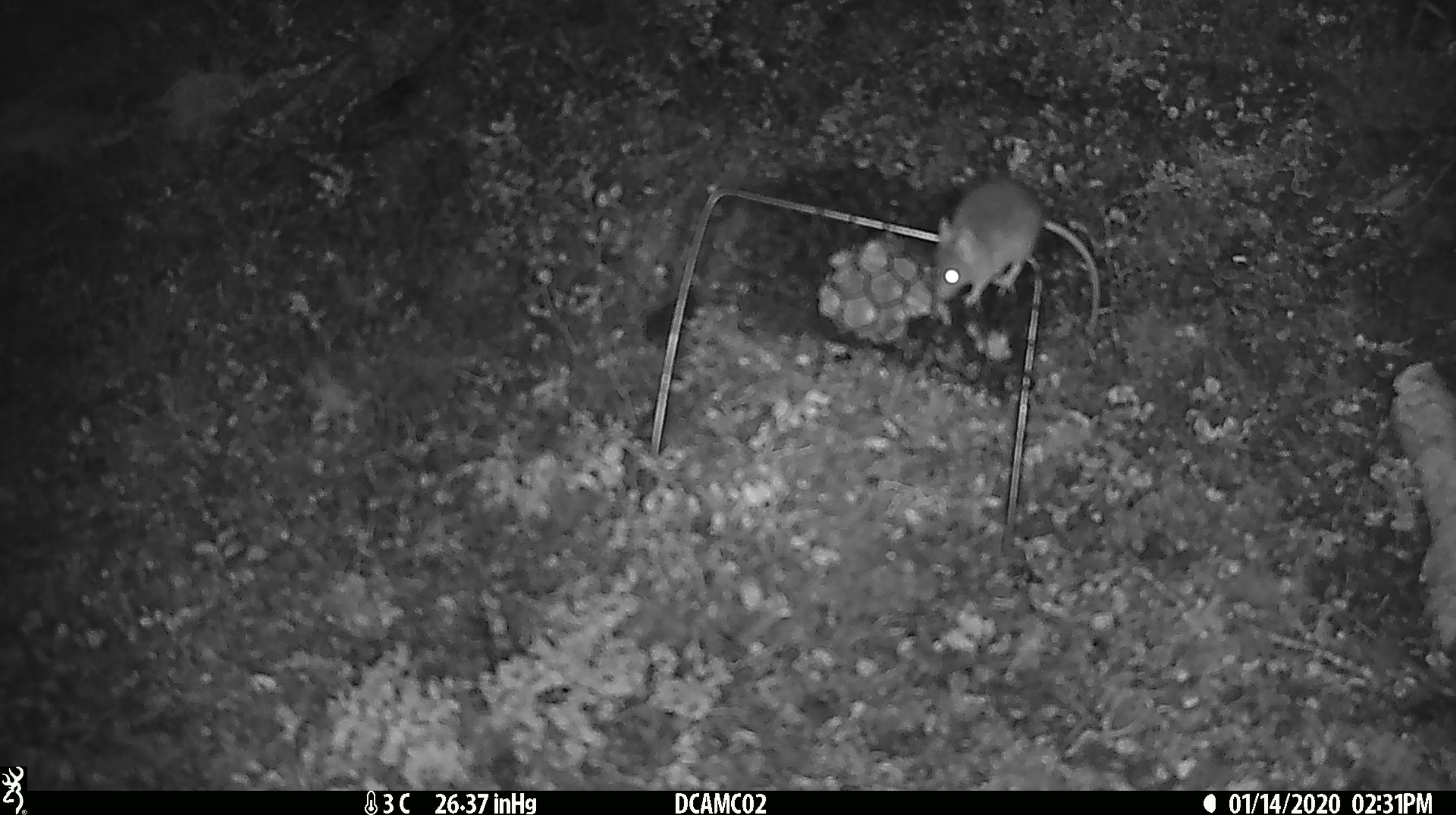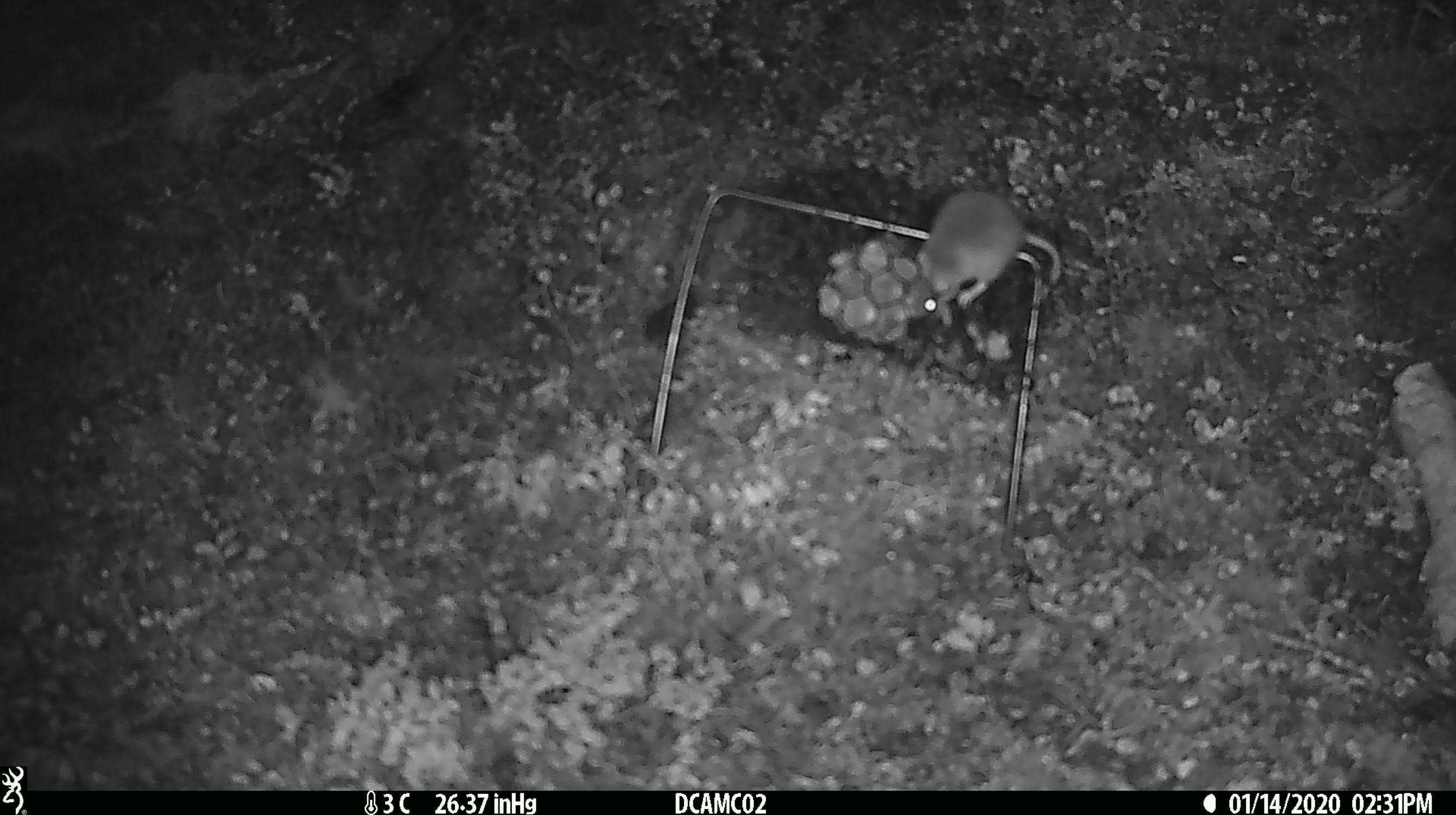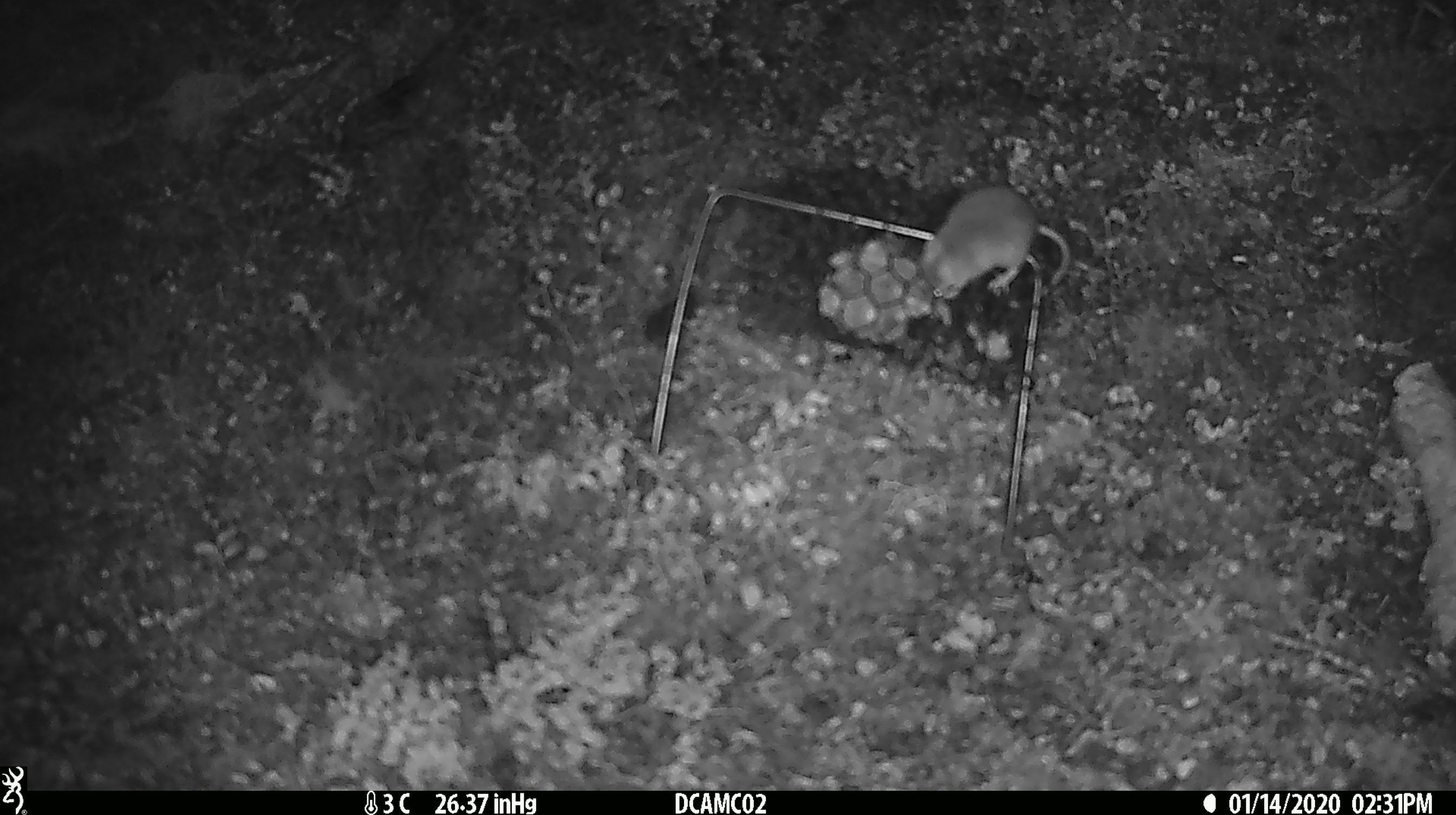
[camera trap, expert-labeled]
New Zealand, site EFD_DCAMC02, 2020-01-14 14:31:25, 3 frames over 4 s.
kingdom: Animalia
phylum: Chordata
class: Mammalia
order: Rodentia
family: Muridae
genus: Mus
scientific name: Mus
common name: mouse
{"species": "mouse (Mus)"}